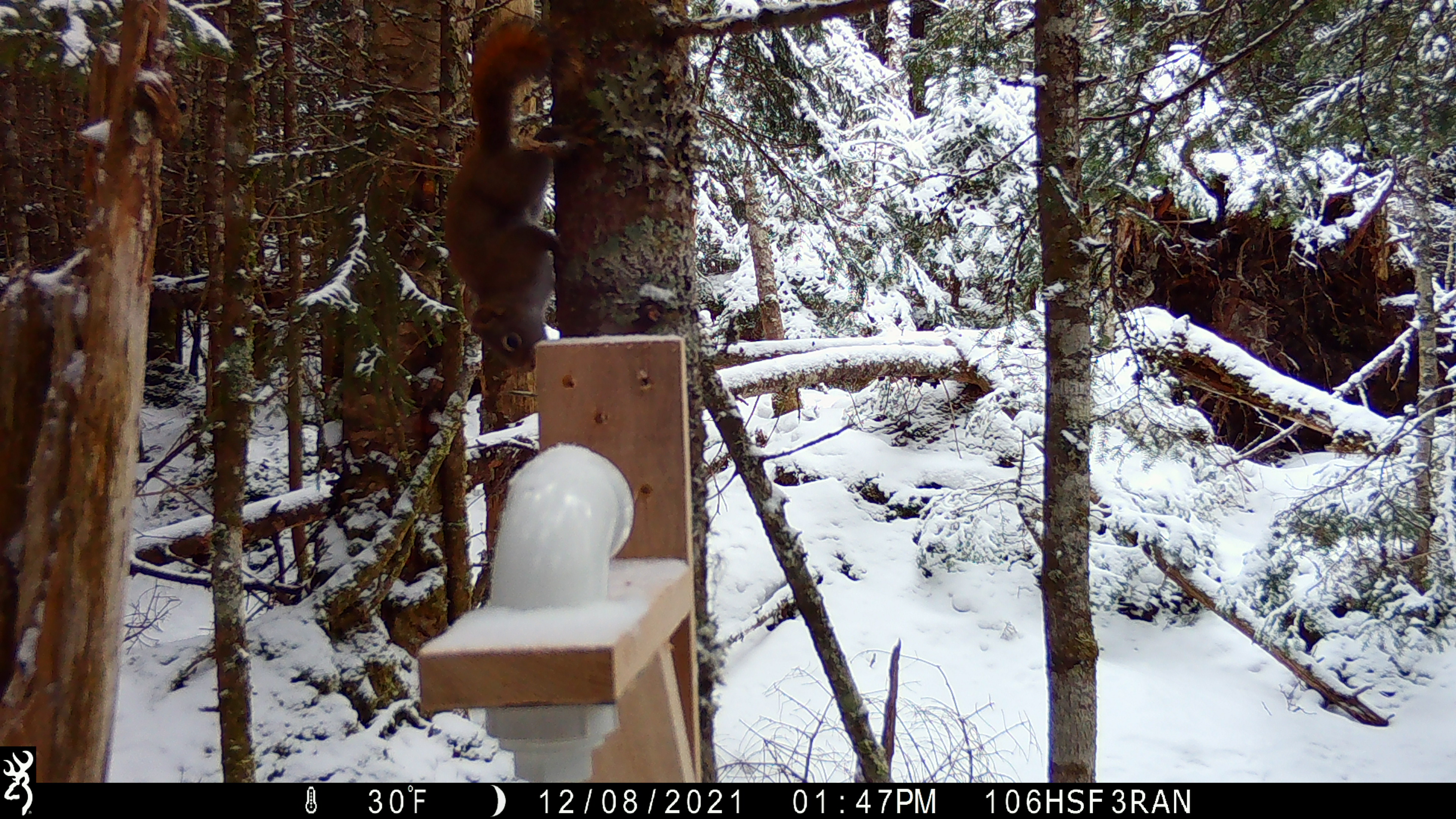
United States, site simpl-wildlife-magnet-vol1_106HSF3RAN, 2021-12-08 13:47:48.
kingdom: Animalia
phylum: Chordata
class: Mammalia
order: Rodentia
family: Sciuridae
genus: Tamiasciurus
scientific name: Tamiasciurus hudsonicus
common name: red squirrel